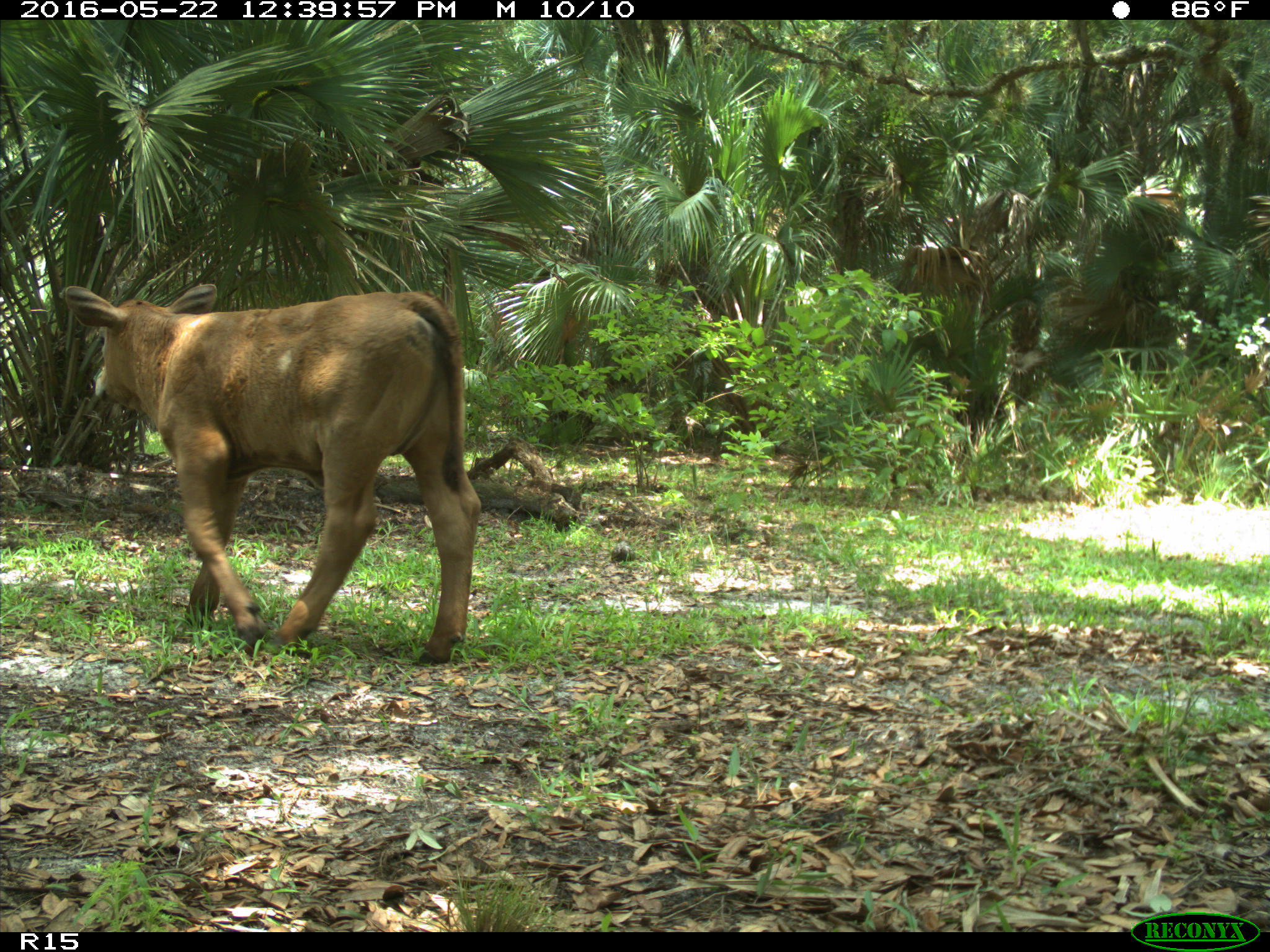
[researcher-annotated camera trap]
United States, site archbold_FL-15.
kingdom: Animalia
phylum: Chordata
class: Mammalia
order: Artiodactyla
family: Bovidae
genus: Bos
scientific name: Bos taurus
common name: domestic cow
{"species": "Bos taurus (domestic cow)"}